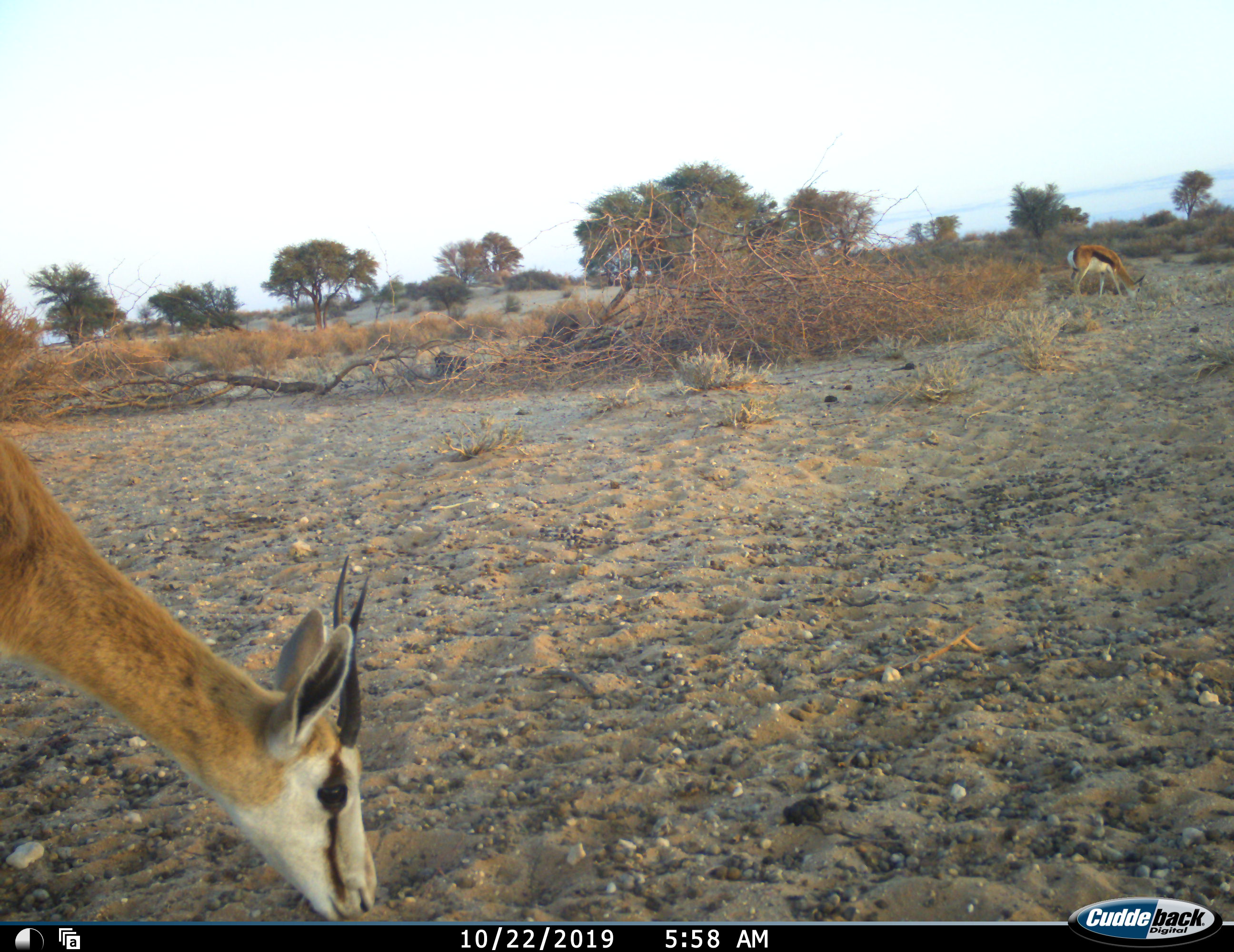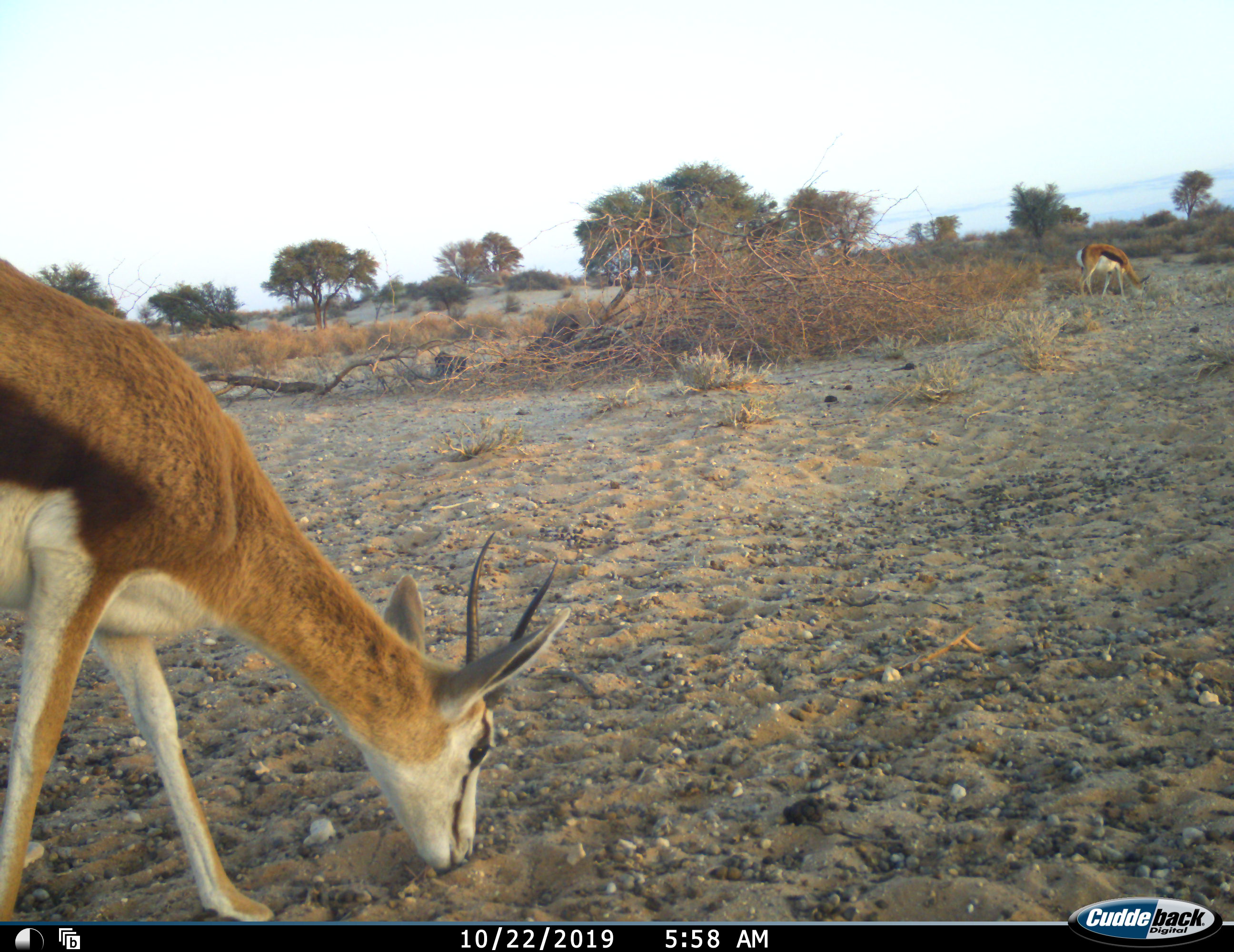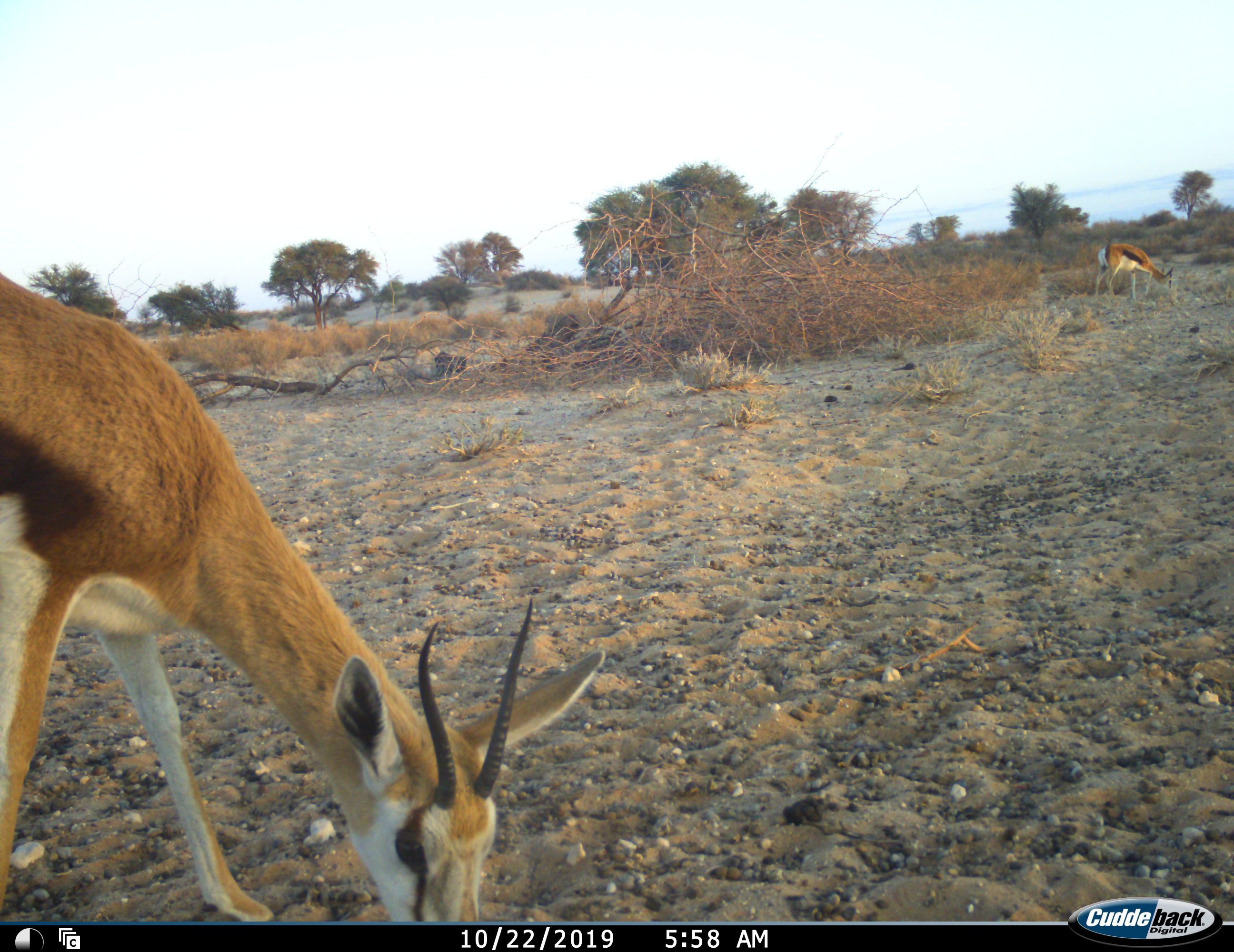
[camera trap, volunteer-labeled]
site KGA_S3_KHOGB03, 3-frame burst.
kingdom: Animalia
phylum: Chordata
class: Mammalia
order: Artiodactyla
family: Bovidae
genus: Antidorcas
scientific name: Antidorcas marsupialis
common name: springbok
Springbok (Antidorcas marsupialis), count 2. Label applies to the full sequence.